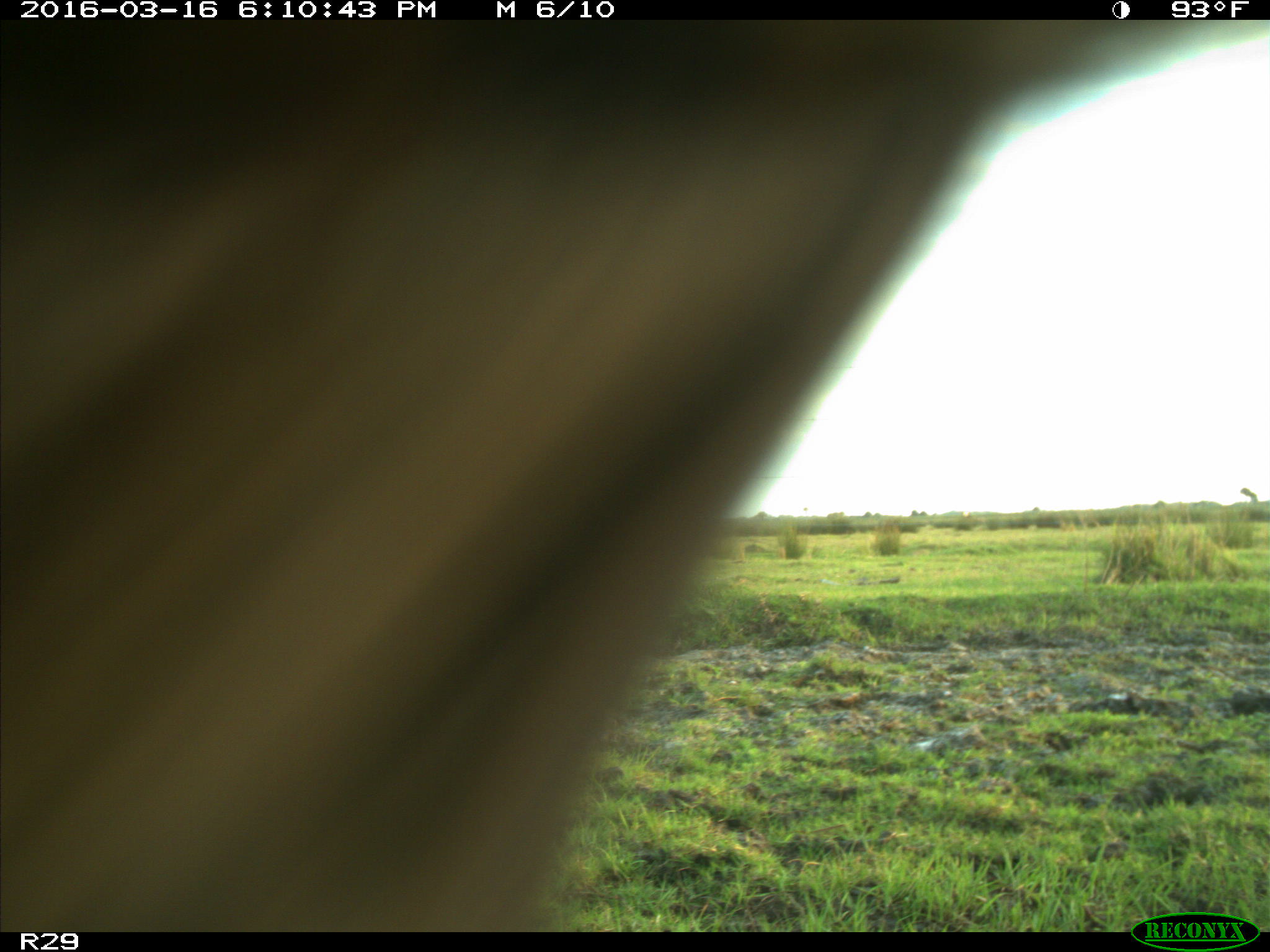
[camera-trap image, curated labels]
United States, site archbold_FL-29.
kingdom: Animalia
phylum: Chordata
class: Mammalia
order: Artiodactyla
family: Bovidae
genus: Bos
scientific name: Bos taurus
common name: domestic cow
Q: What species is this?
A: Bos taurus (domestic cow).